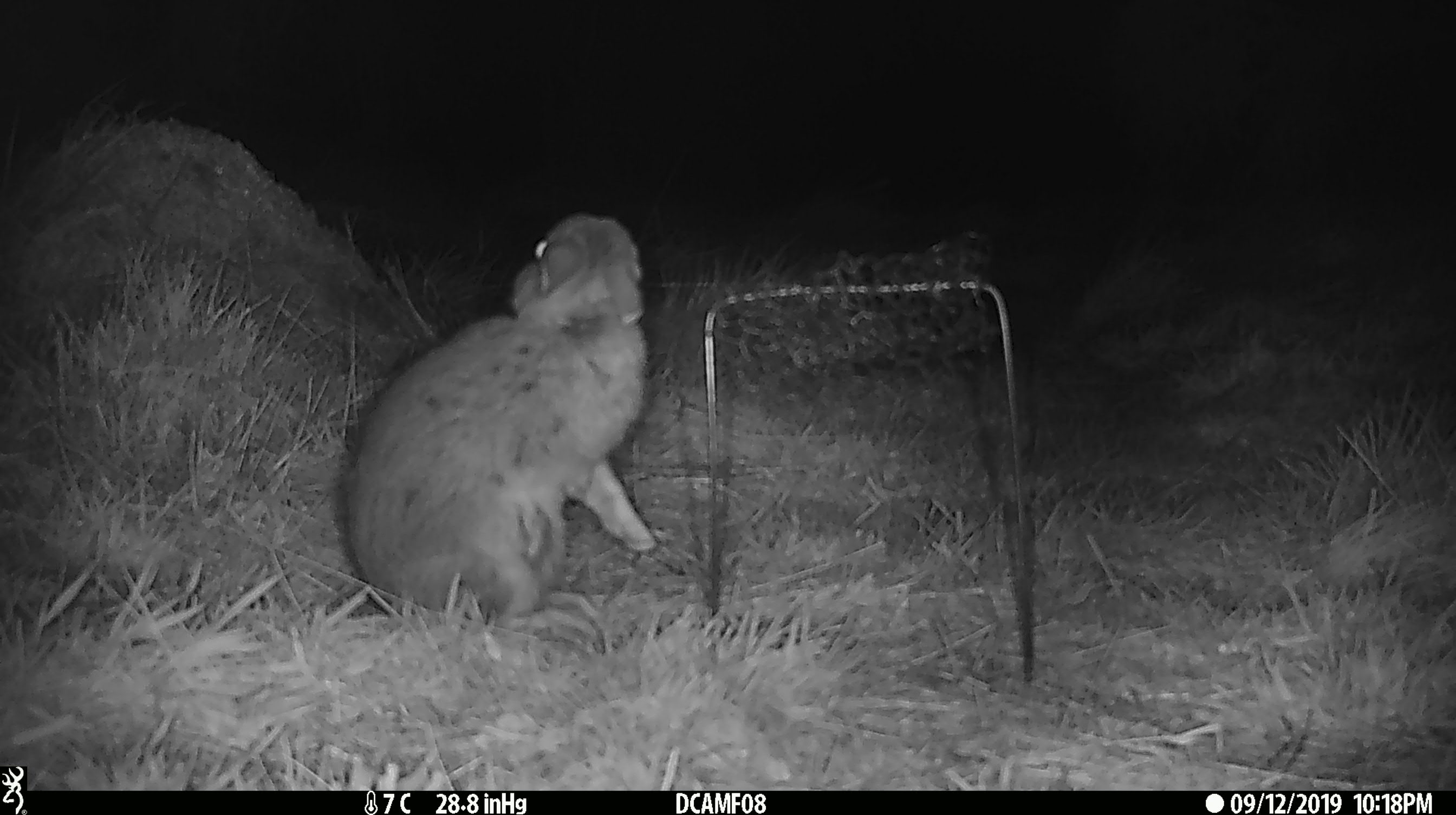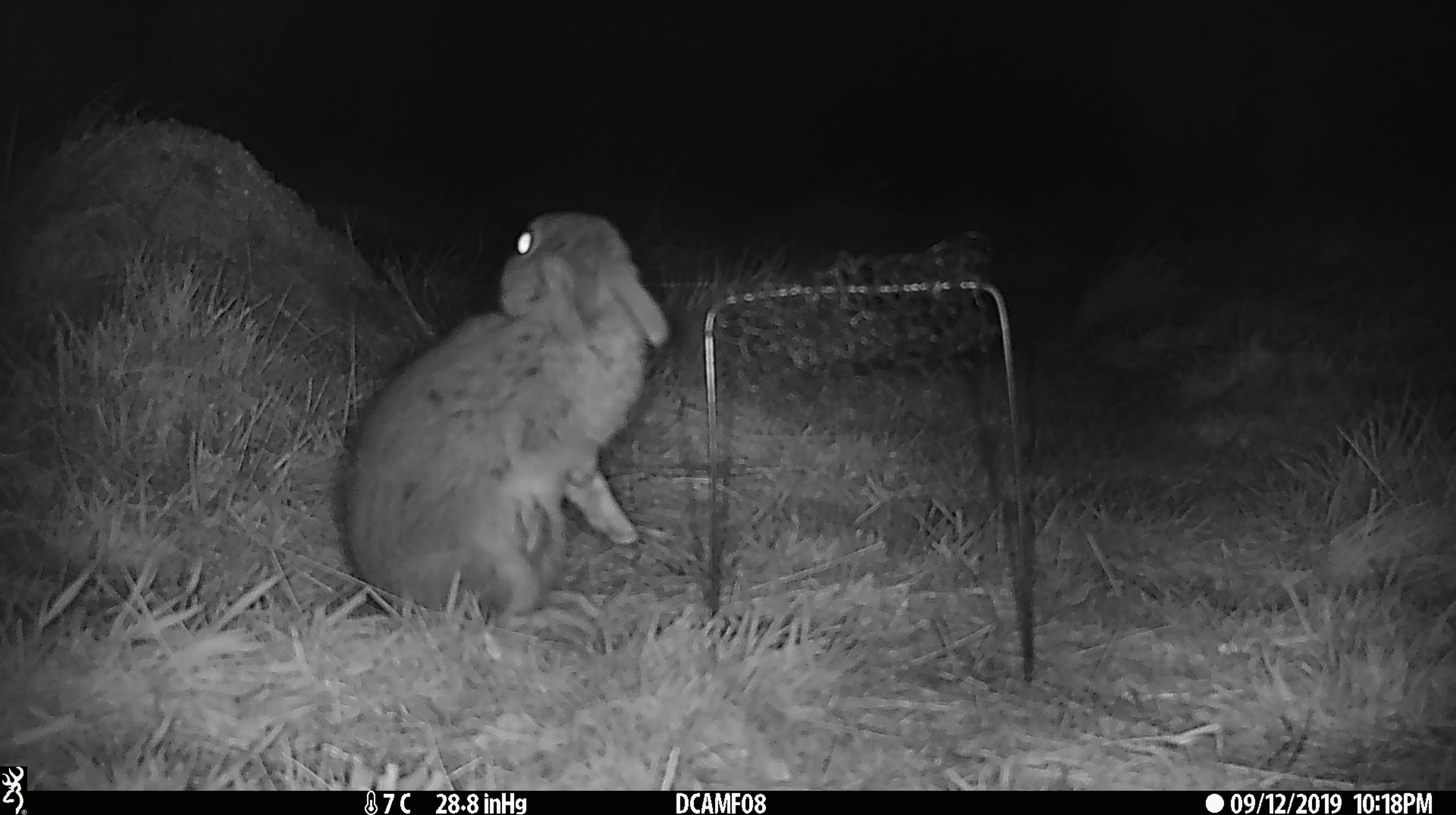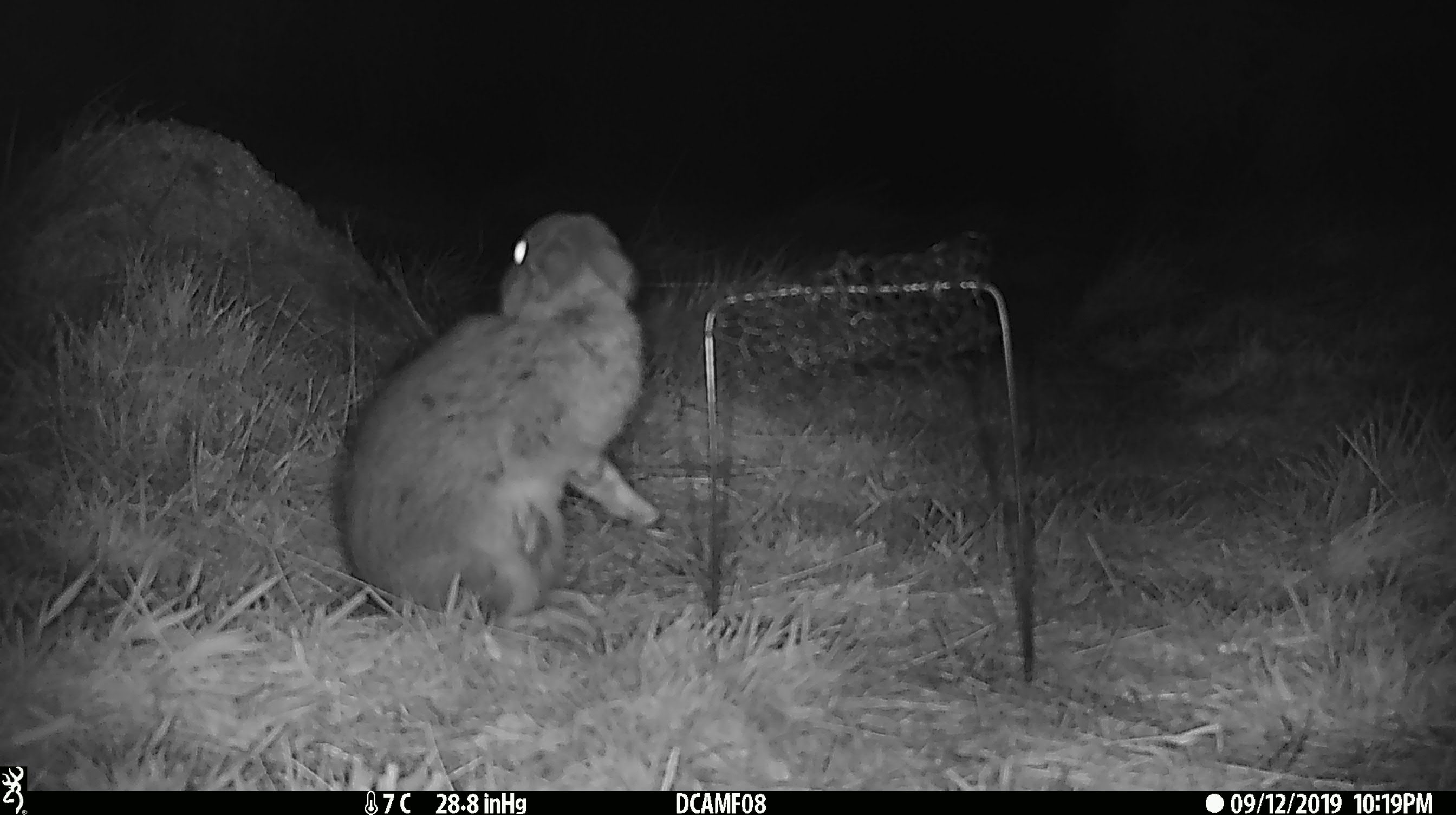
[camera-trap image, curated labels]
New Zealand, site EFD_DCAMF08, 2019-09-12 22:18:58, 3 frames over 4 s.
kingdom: Animalia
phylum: Chordata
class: Mammalia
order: Lagomorpha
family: Leporidae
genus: Oryctolagus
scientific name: Oryctolagus cuniculus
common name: european rabbit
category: rabbit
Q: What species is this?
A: Rabbit (european rabbit) (Oryctolagus cuniculus).